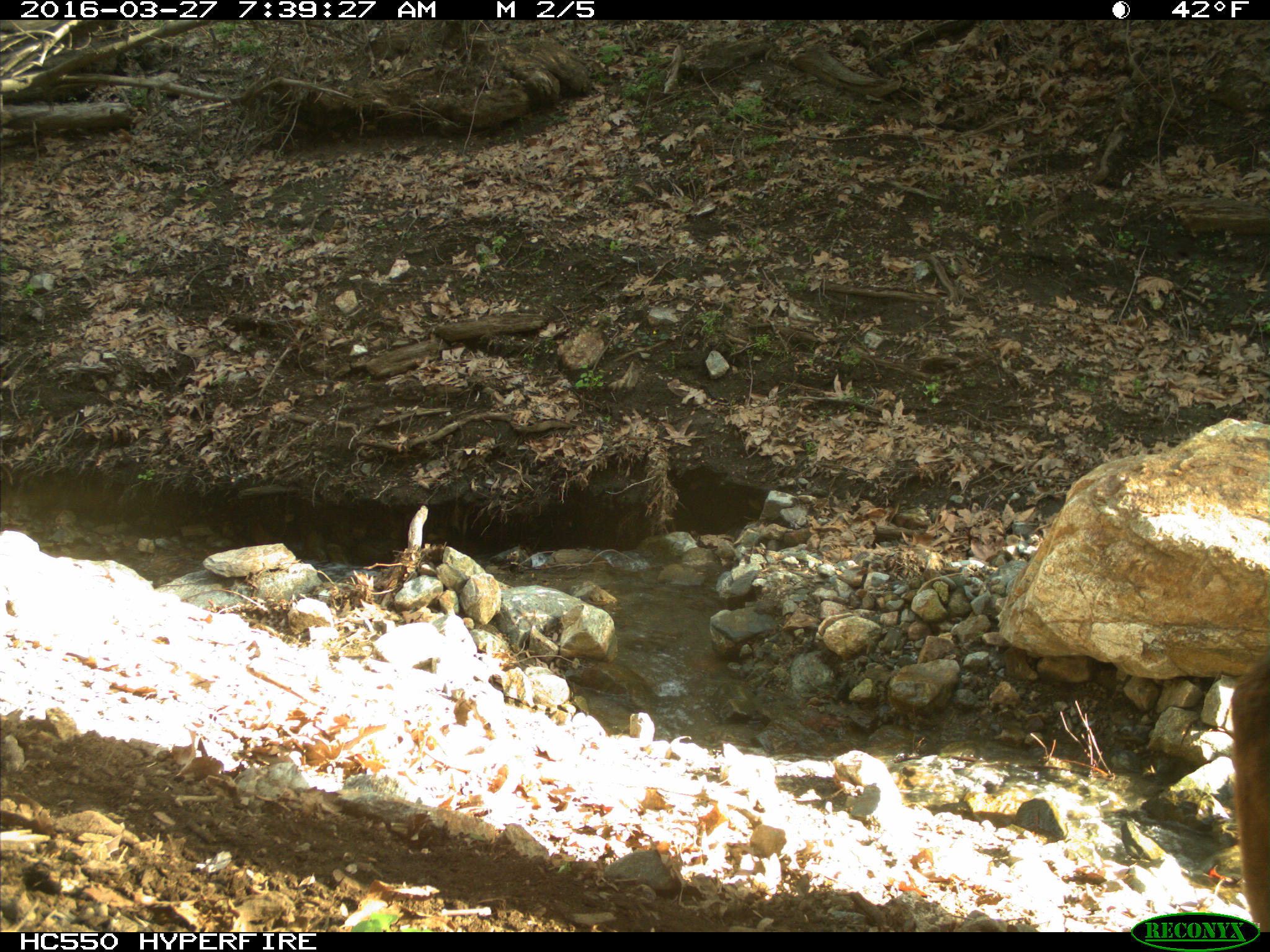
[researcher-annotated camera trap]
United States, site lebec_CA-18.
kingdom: Animalia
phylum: Chordata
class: Mammalia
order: Artiodactyla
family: Bovidae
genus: Bos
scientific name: Bos taurus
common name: domestic cow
Bos taurus (domestic cow).